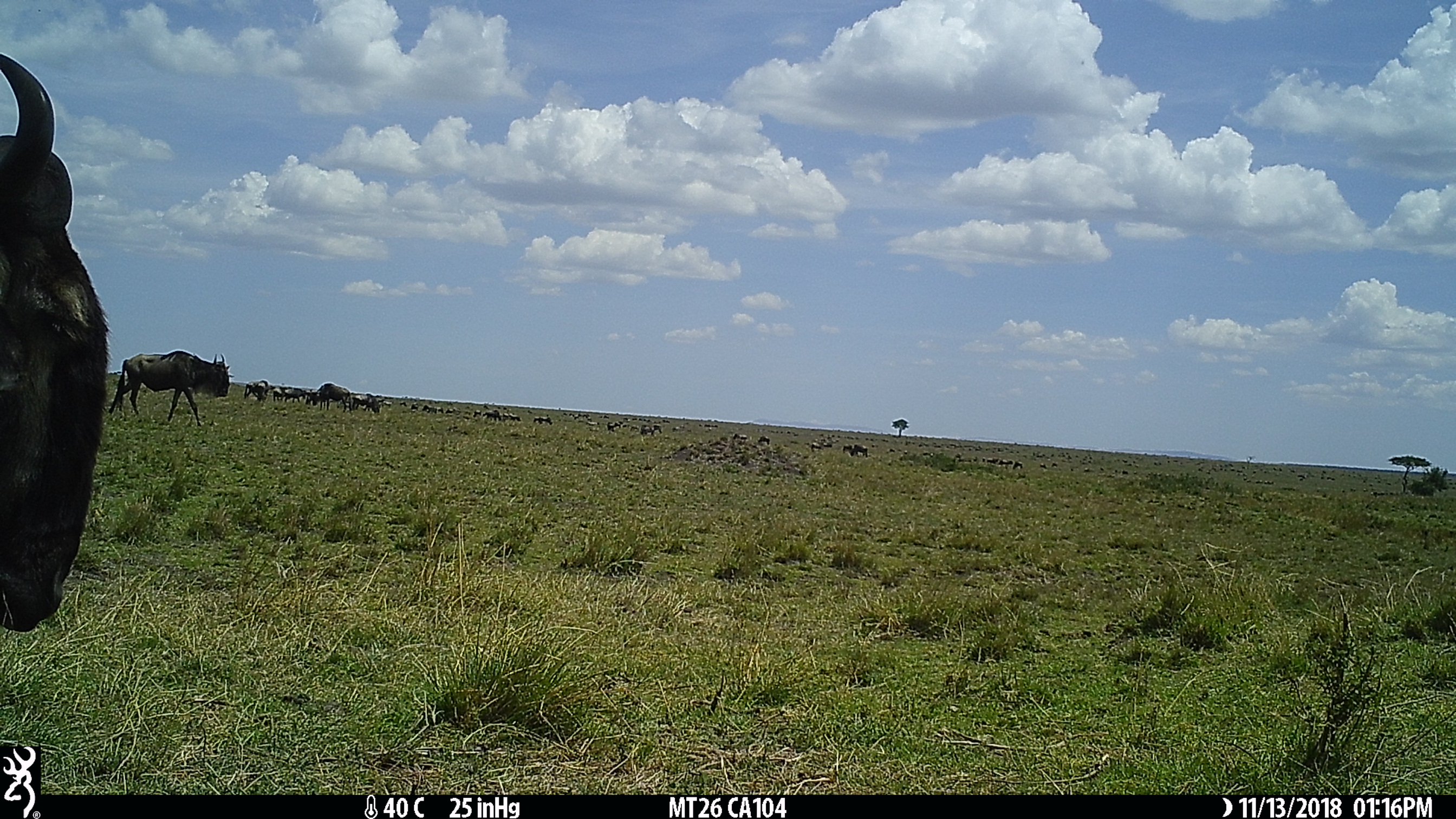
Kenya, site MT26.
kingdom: Animalia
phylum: Chordata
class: Mammalia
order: Artiodactyla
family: Bovidae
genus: Connochaetes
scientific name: Connochaetes taurinus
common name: blue wildebeest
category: wildebeest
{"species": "wildebeest (blue wildebeest) (Connochaetes taurinus)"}